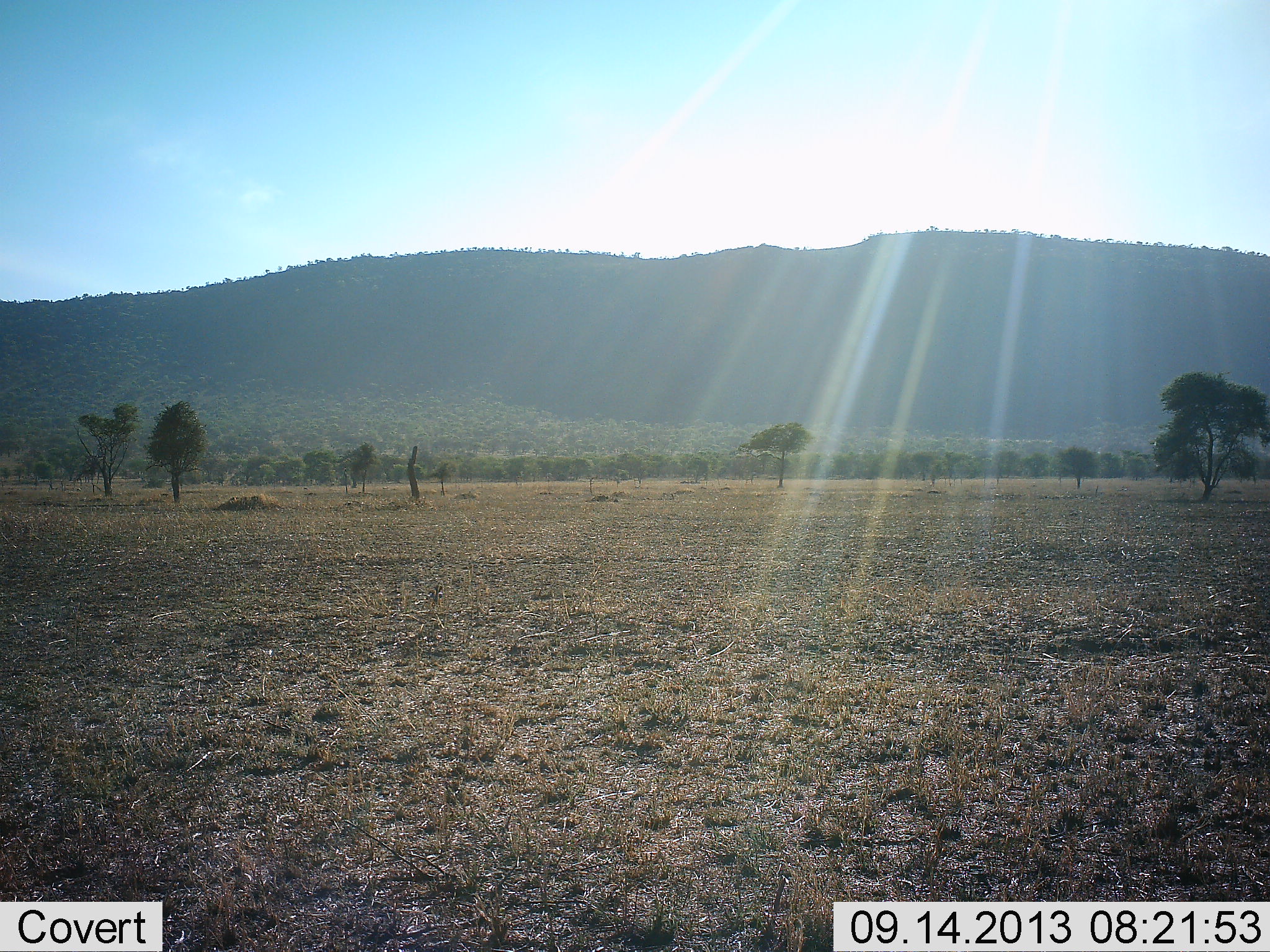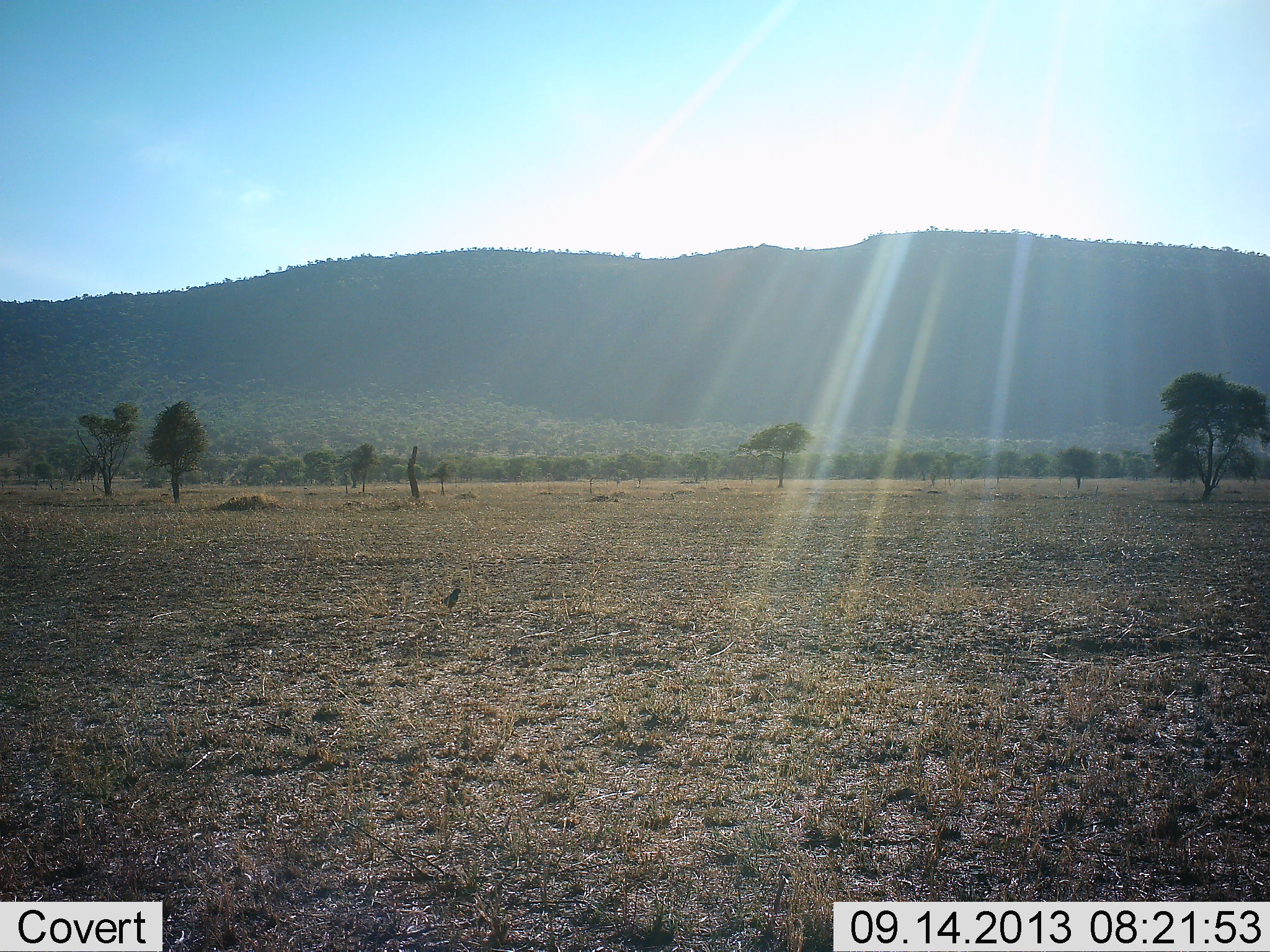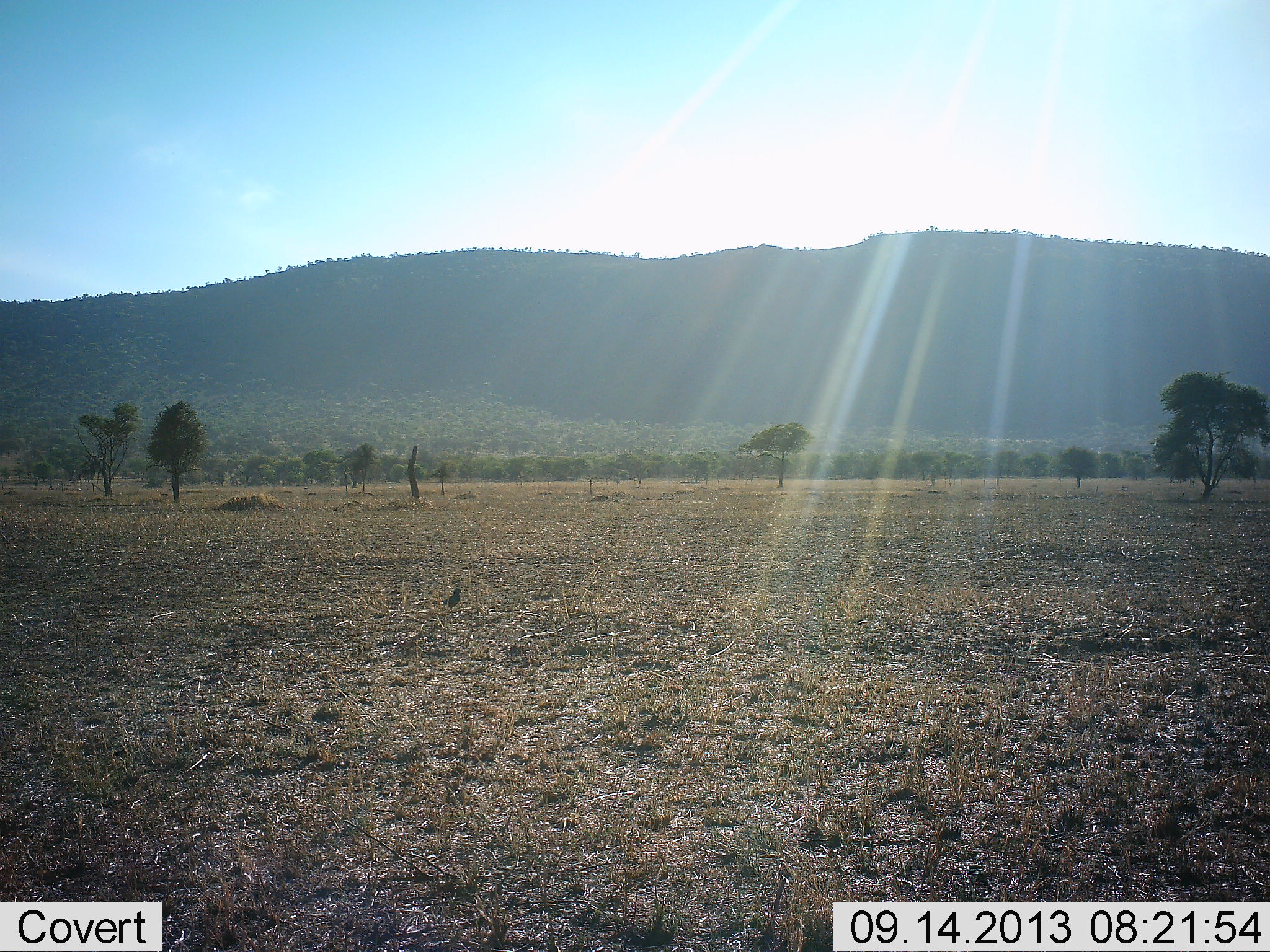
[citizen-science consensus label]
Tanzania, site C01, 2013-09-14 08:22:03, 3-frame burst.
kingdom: Animalia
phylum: Chordata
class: Aves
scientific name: Aves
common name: bird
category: otherbird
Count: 1.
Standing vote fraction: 10%.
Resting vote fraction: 0%.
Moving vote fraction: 95%.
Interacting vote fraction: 0%.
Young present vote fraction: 0%.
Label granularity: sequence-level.